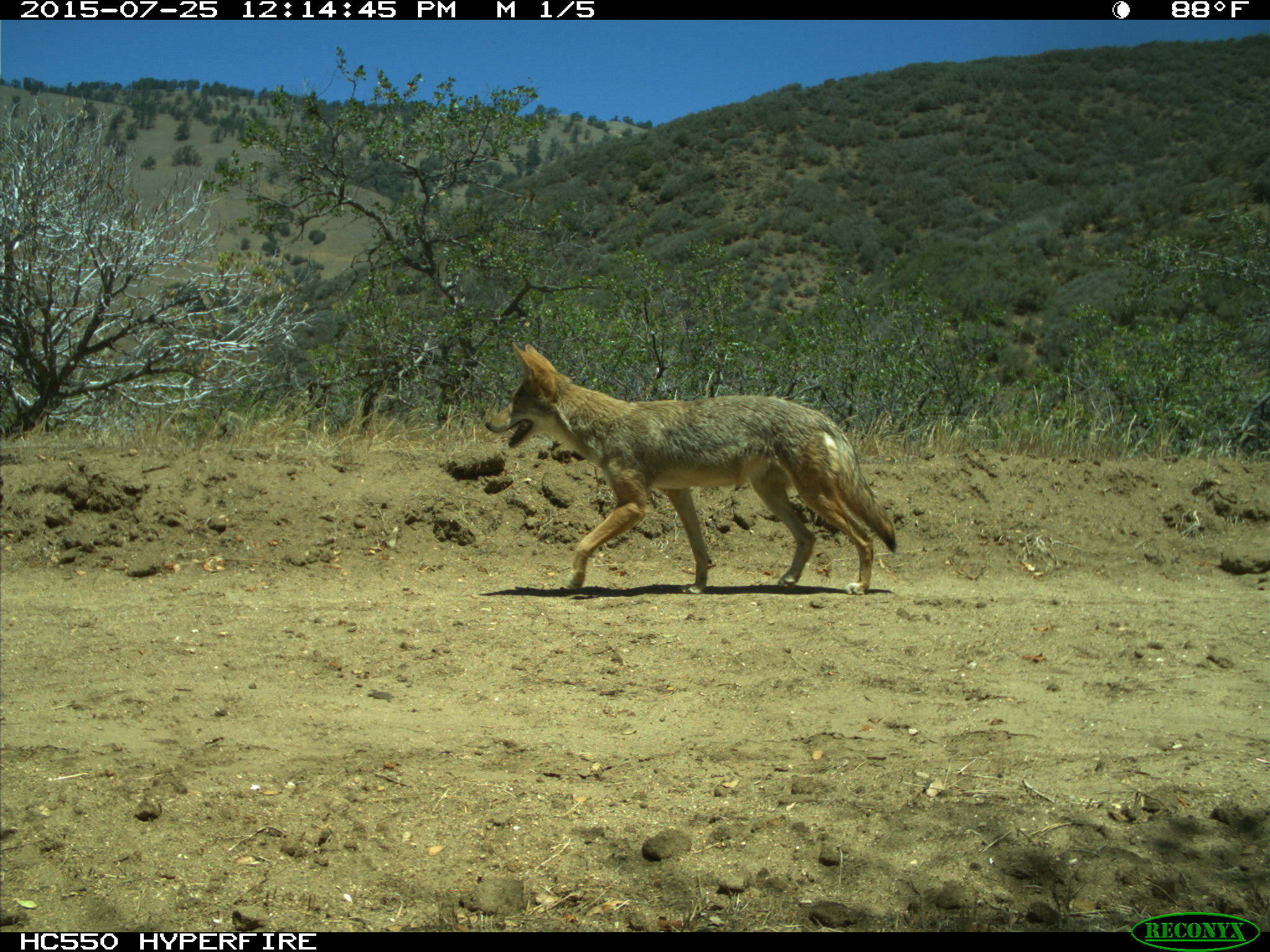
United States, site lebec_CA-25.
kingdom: Animalia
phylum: Chordata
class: Mammalia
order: Carnivora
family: Canidae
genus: Canis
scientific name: Canis latrans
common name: coyote